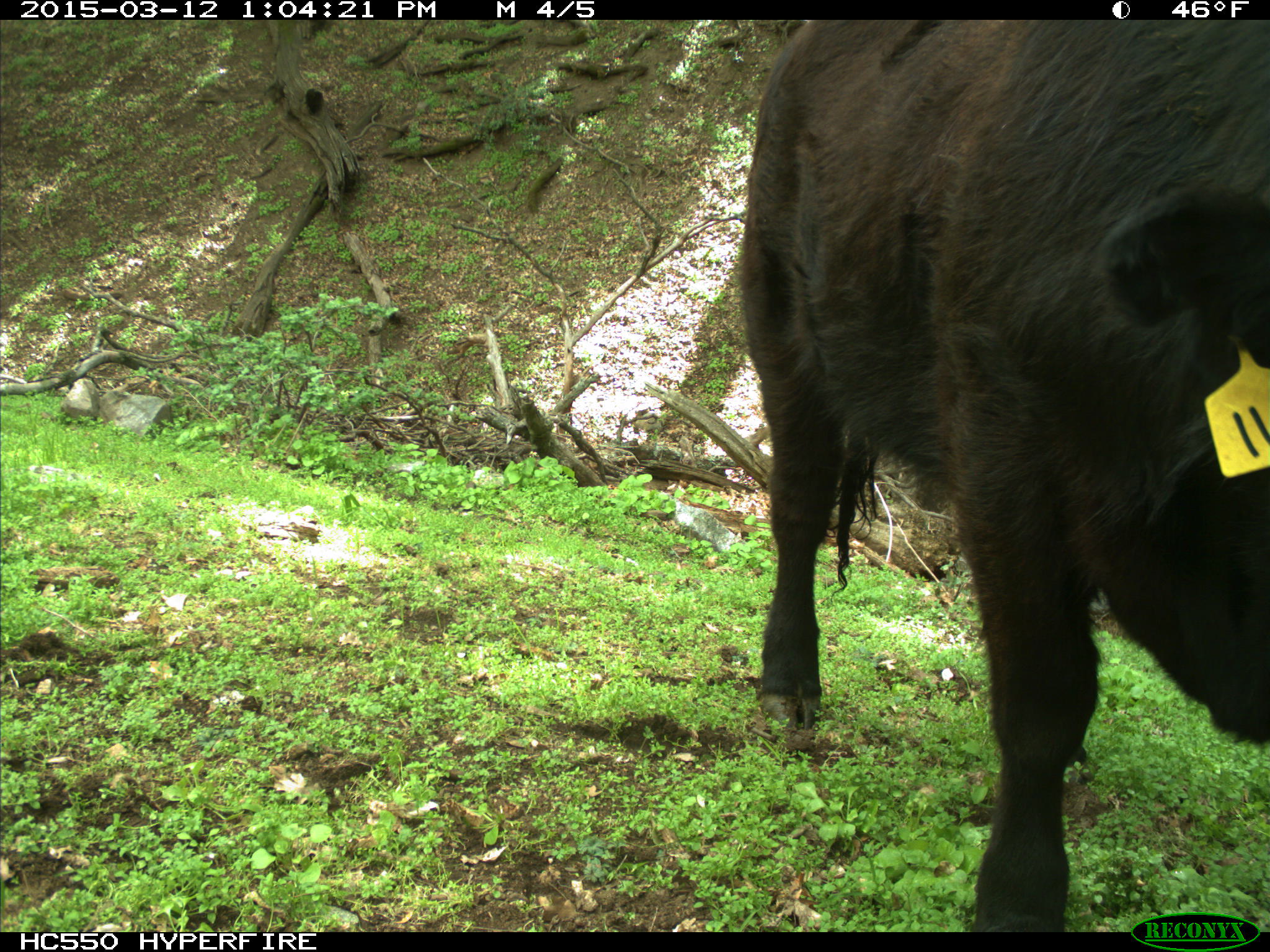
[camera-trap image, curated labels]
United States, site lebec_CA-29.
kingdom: Animalia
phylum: Chordata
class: Mammalia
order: Artiodactyla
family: Bovidae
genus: Bos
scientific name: Bos taurus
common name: domestic cow